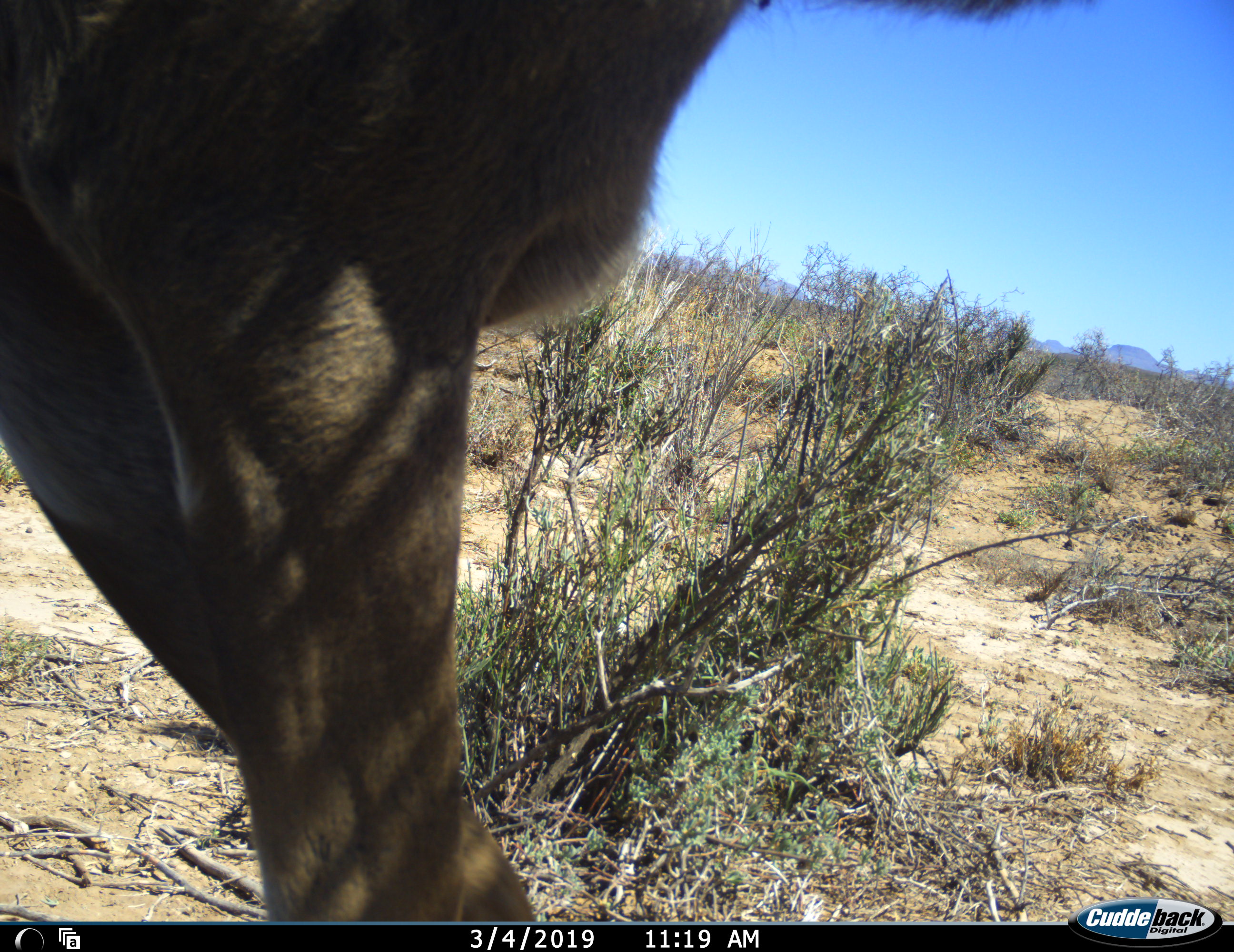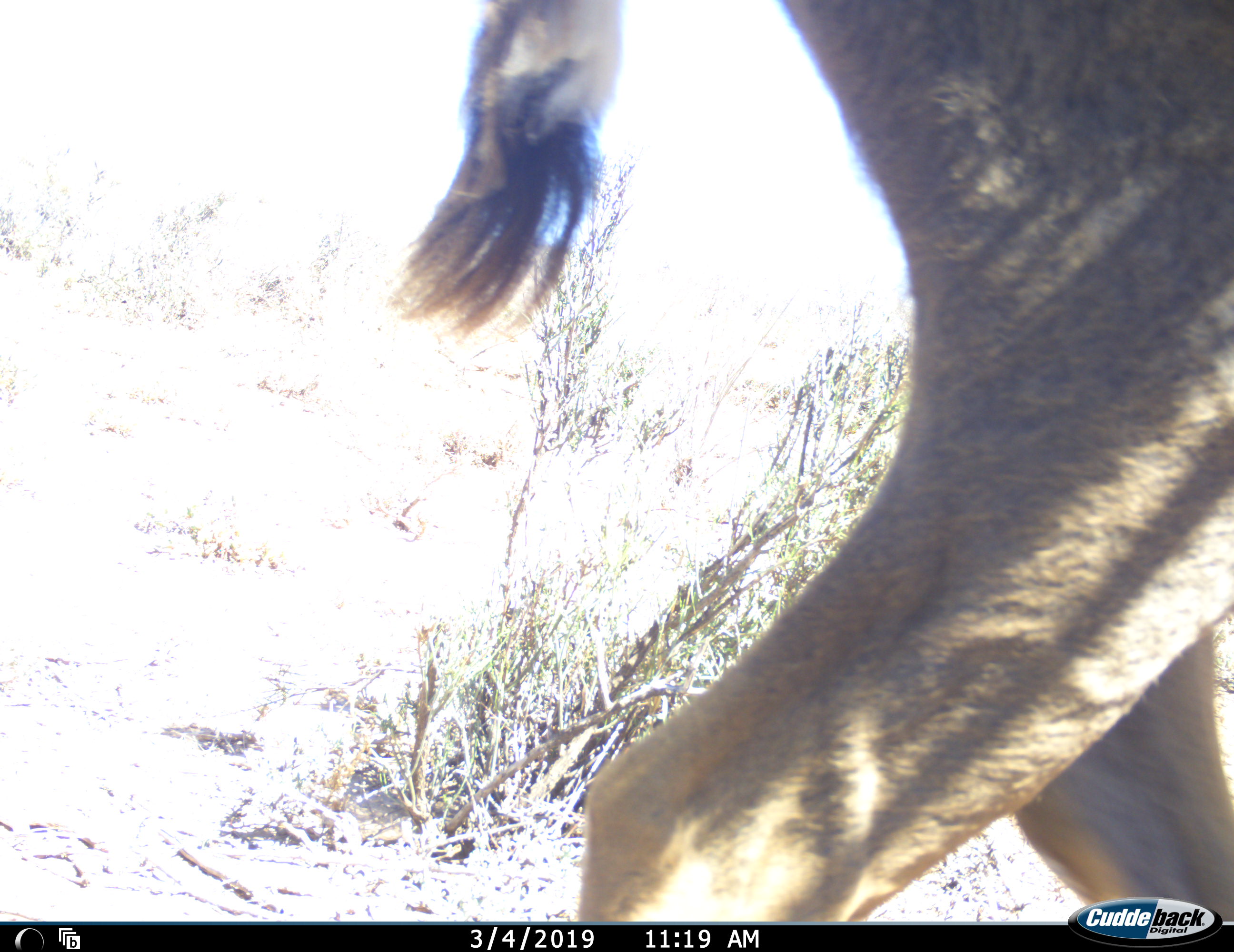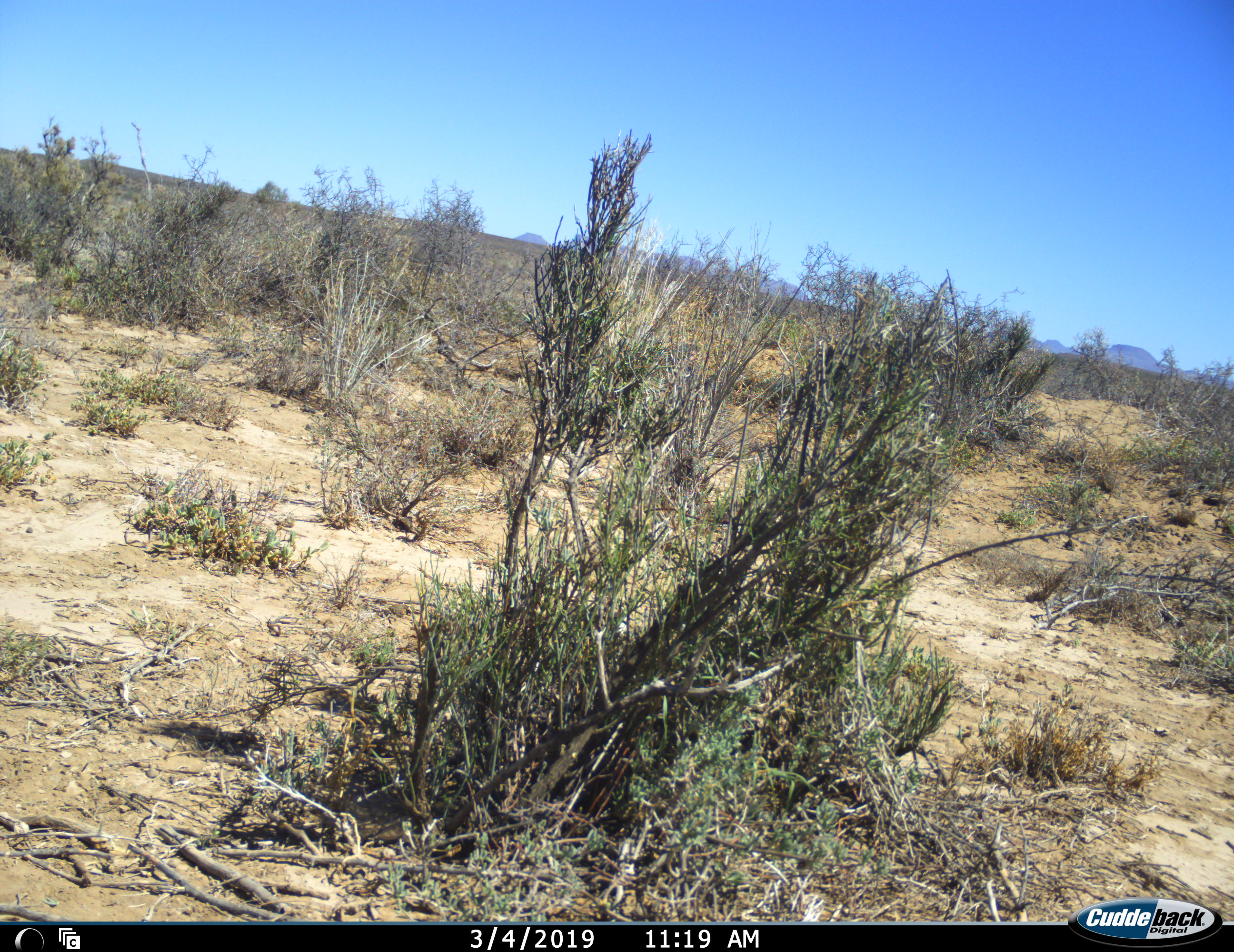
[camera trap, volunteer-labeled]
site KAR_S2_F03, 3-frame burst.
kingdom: Animalia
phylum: Chordata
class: Mammalia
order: Artiodactyla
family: Bovidae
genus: Tragelaphus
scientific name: Tragelaphus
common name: kudu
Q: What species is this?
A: Kudu (Tragelaphus).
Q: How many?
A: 1.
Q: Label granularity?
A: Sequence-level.